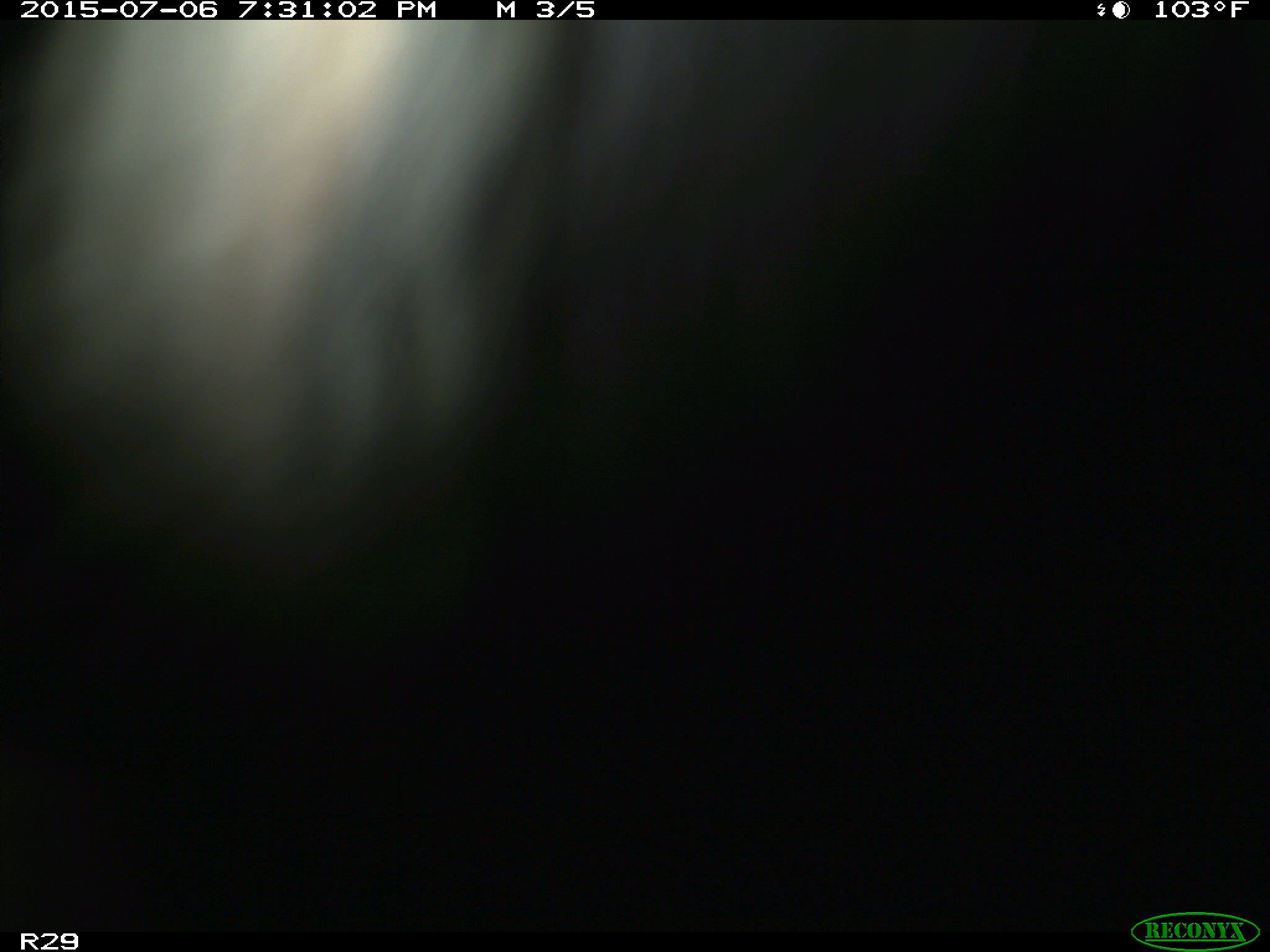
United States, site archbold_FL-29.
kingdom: Animalia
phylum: Chordata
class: Mammalia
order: Artiodactyla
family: Bovidae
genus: Bos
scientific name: Bos taurus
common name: domestic cow